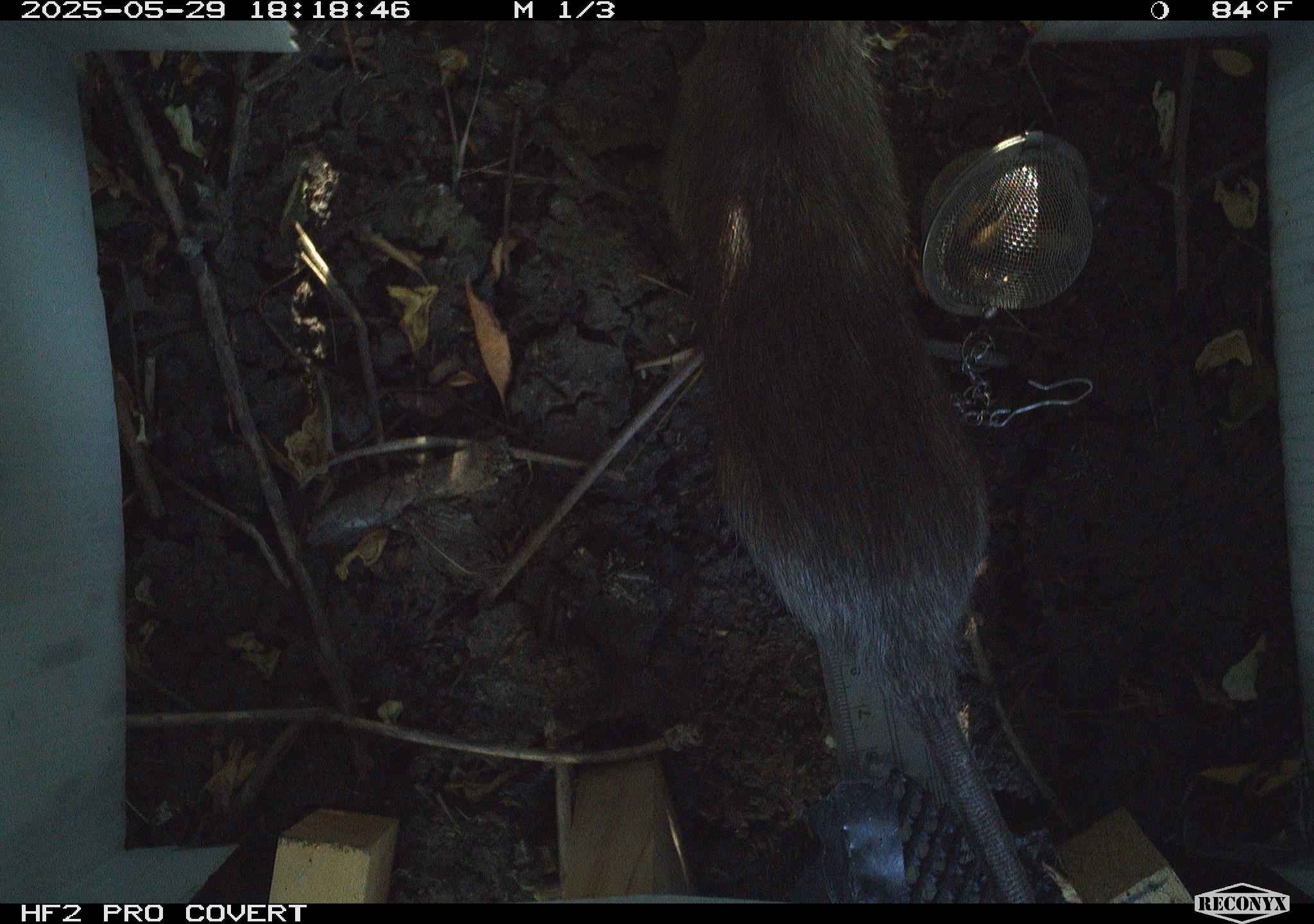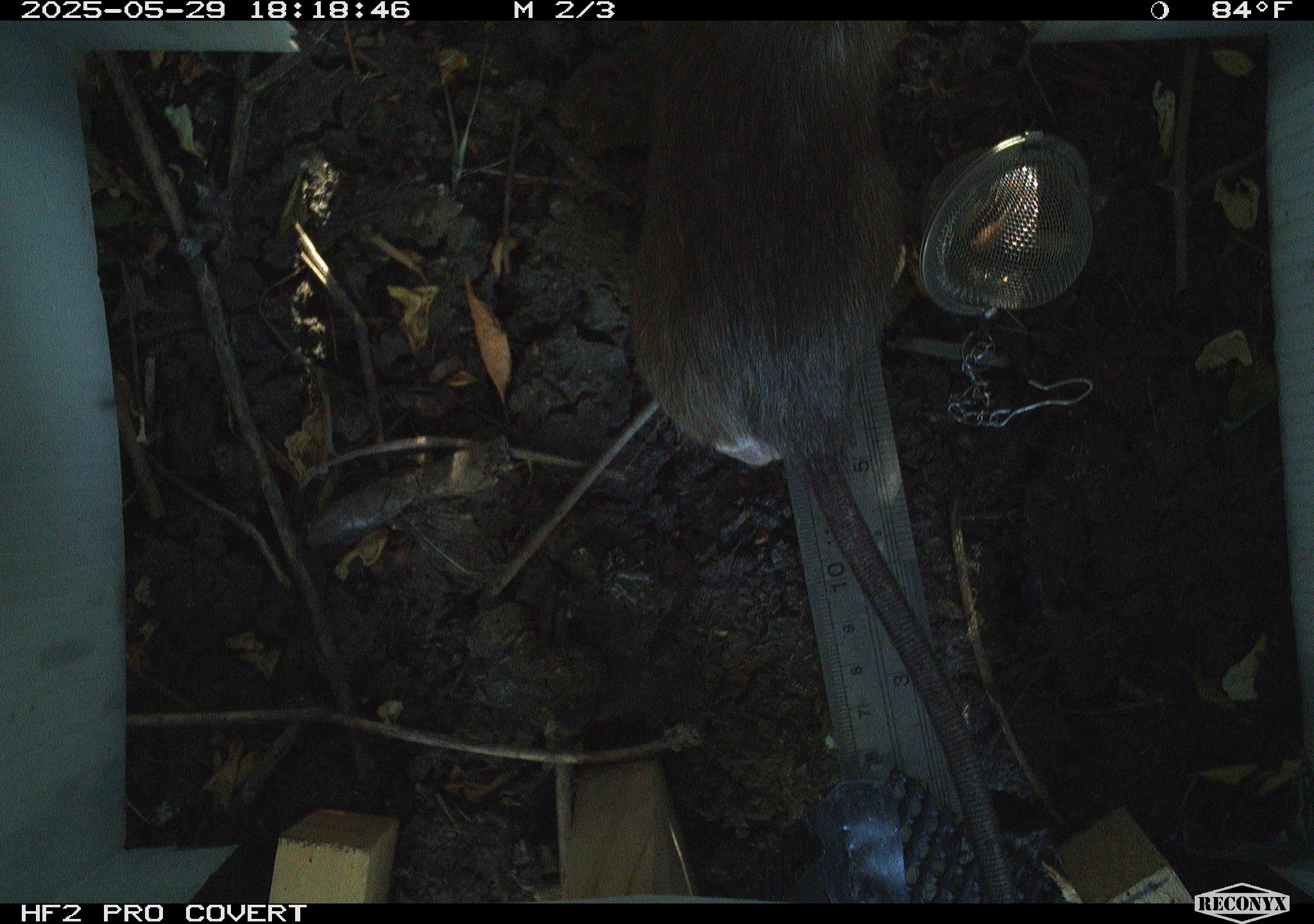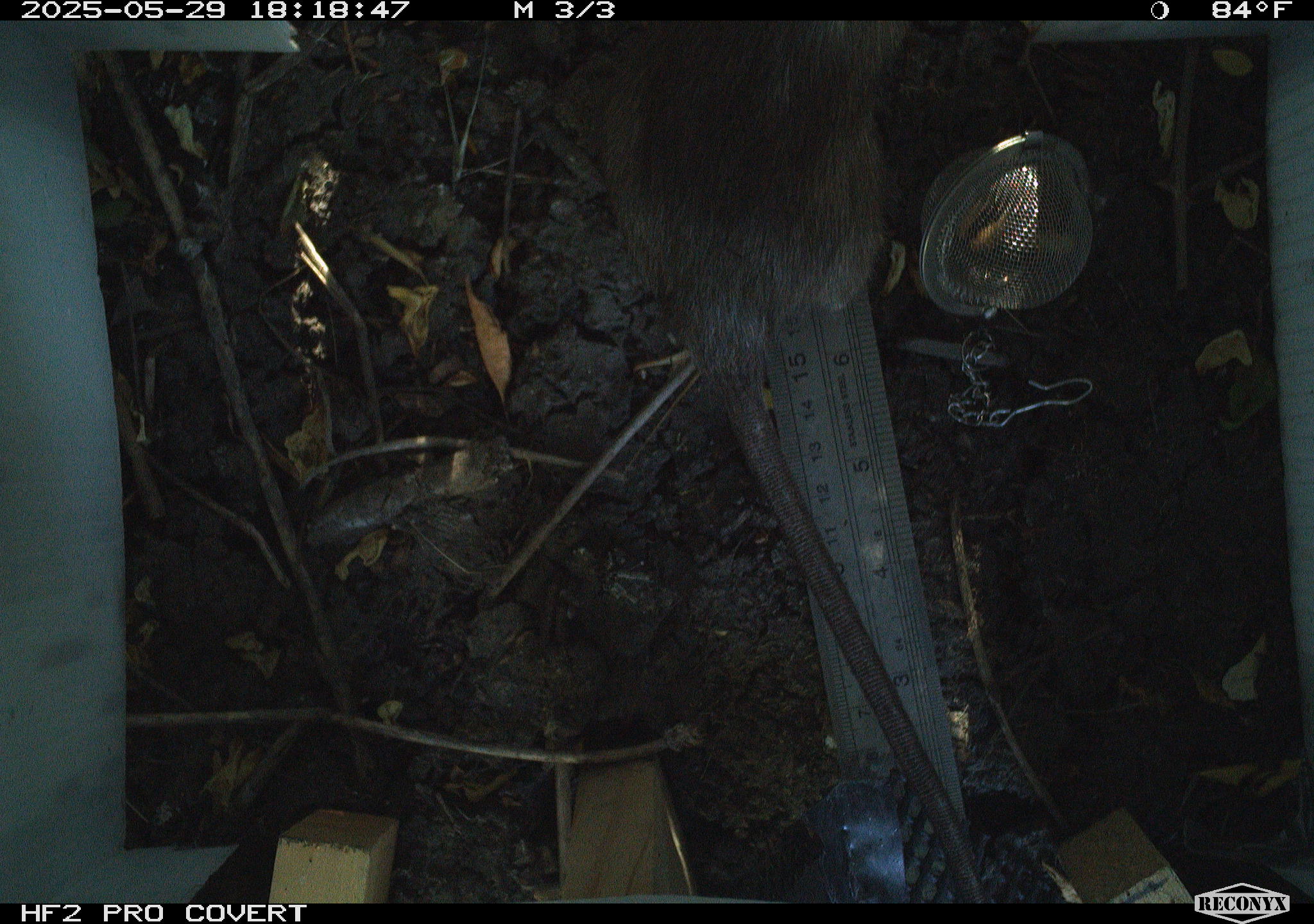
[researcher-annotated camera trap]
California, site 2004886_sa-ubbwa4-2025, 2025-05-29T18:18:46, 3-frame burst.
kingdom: Animalia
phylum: Chordata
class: Mammalia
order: Rodentia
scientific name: Rodentia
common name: rodent